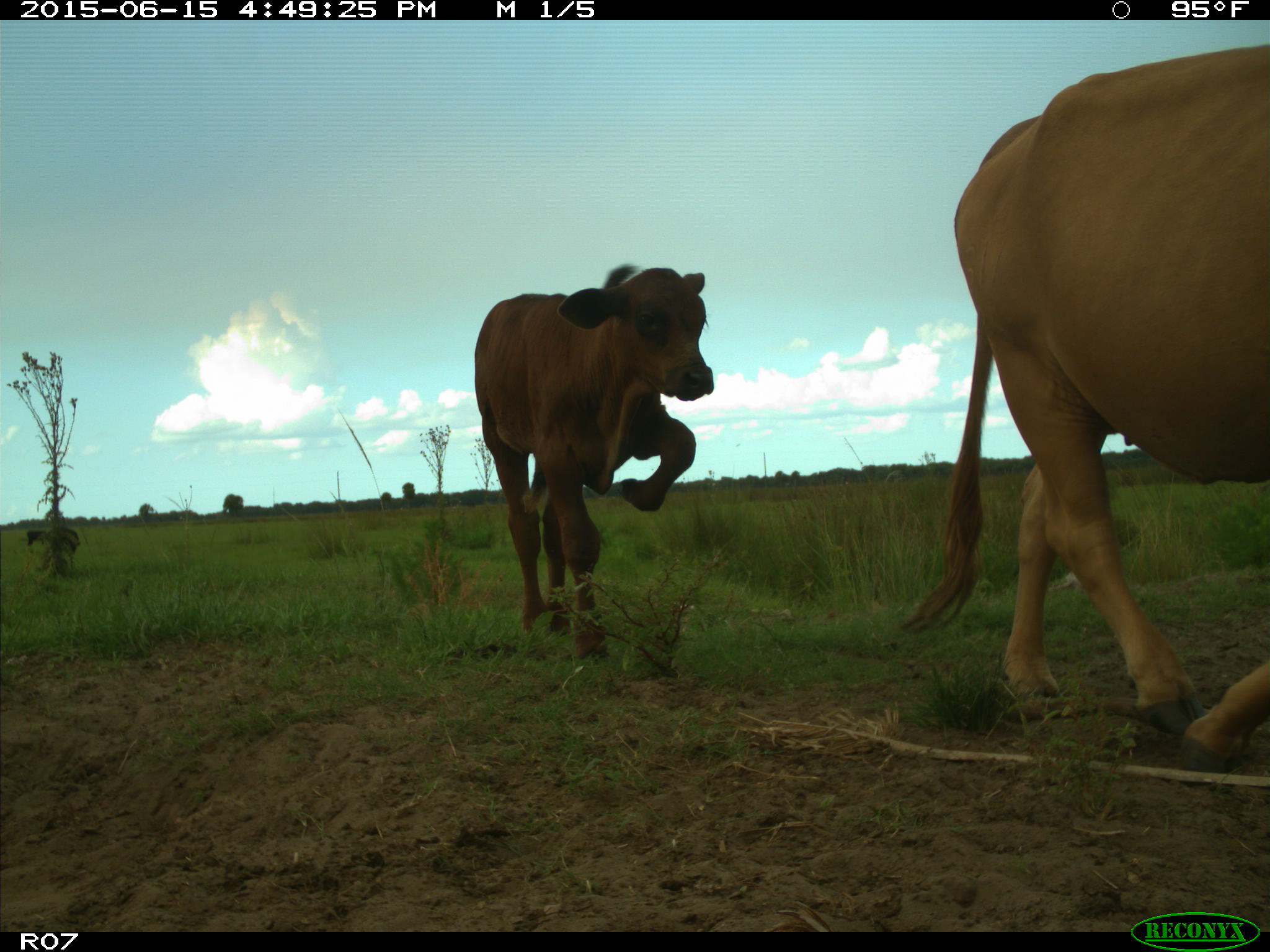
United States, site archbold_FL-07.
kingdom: Animalia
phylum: Chordata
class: Mammalia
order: Artiodactyla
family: Bovidae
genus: Bos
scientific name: Bos taurus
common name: domestic cow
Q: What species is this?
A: Bos taurus (domestic cow).